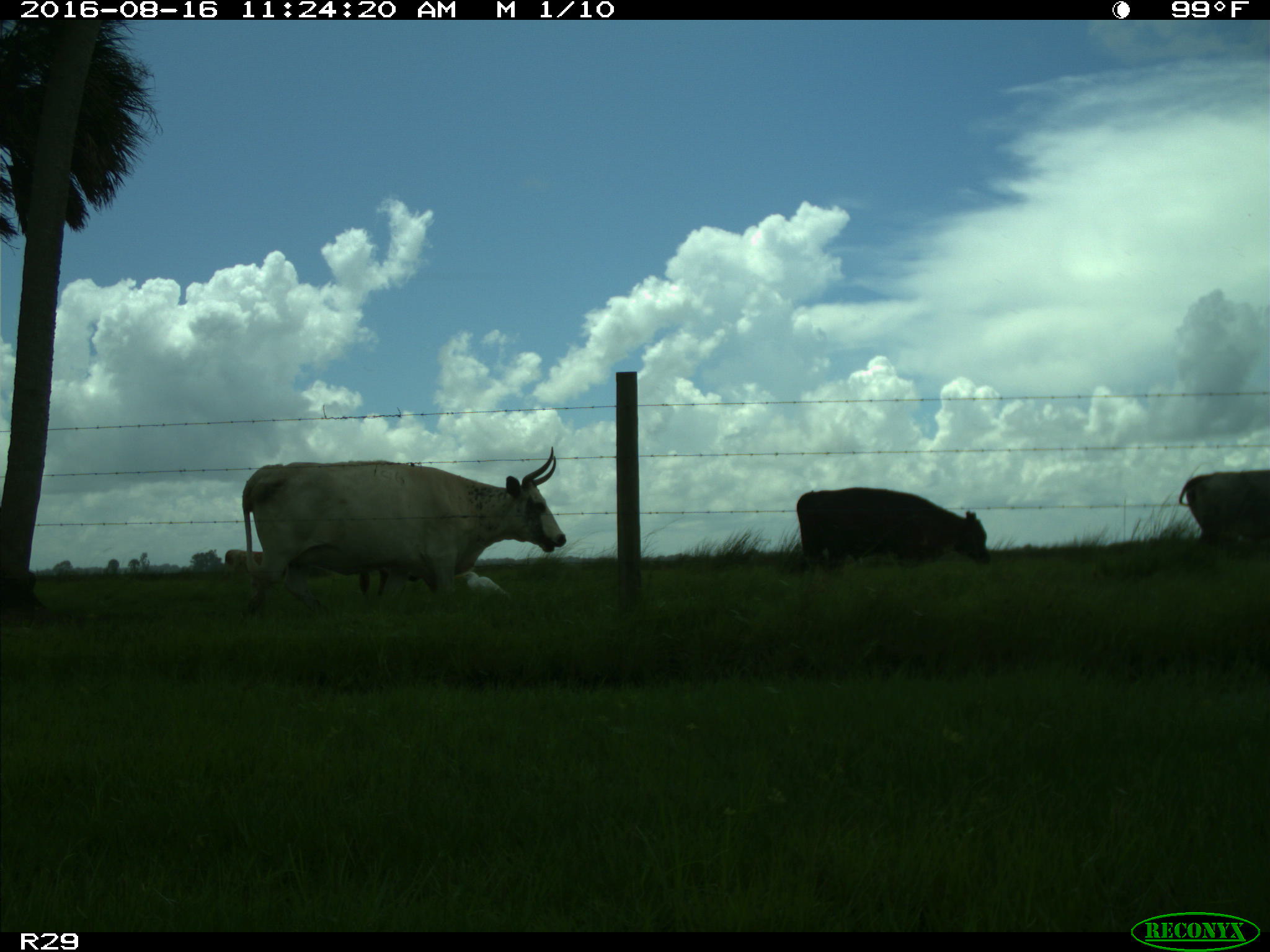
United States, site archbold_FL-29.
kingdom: Animalia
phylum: Chordata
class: Mammalia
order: Artiodactyla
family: Bovidae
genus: Bos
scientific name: Bos taurus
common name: domestic cow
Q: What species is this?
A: Bos taurus (domestic cow).